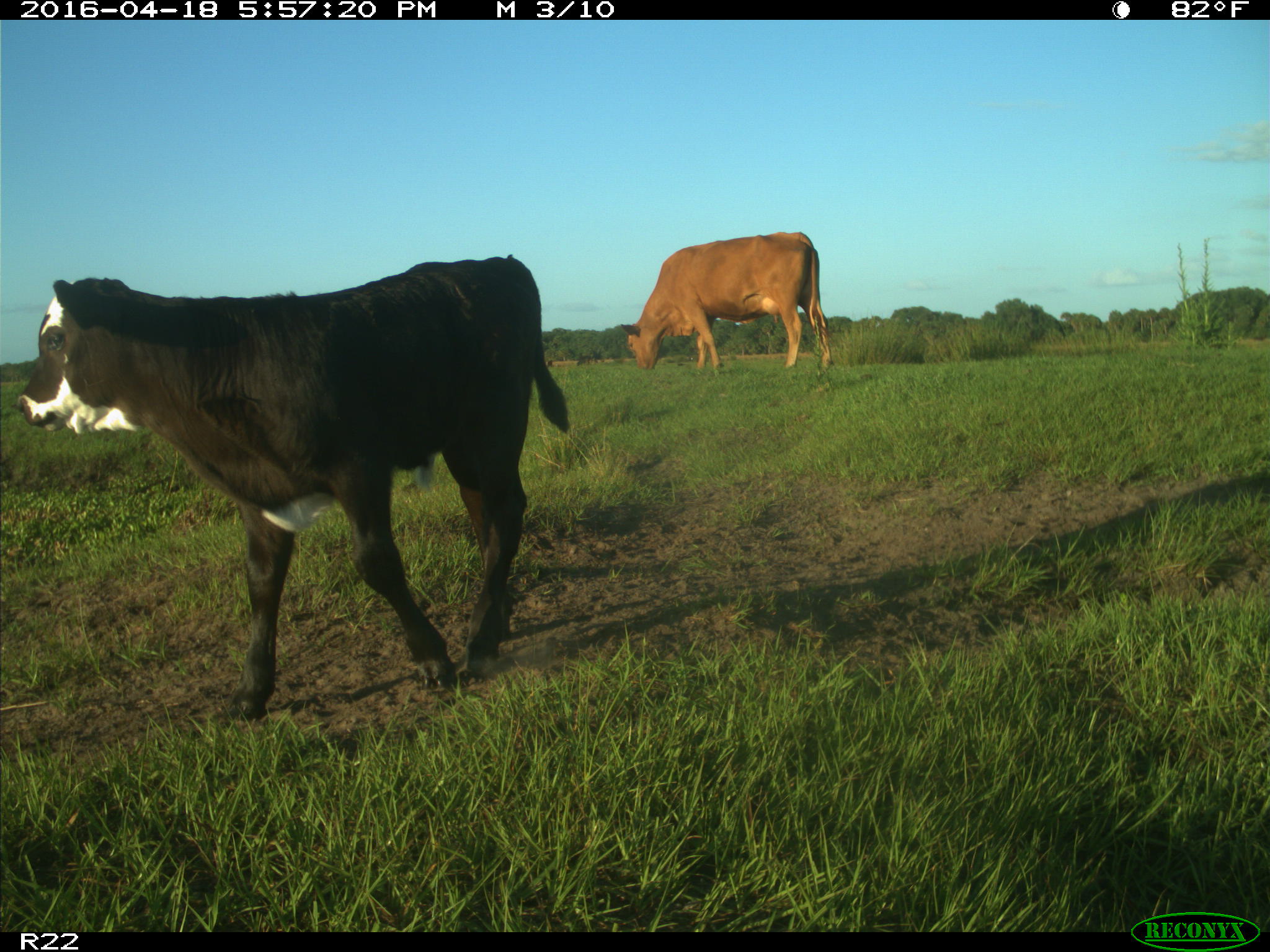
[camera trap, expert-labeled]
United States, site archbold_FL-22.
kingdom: Animalia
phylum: Chordata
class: Mammalia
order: Artiodactyla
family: Bovidae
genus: Bos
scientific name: Bos taurus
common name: domestic cow